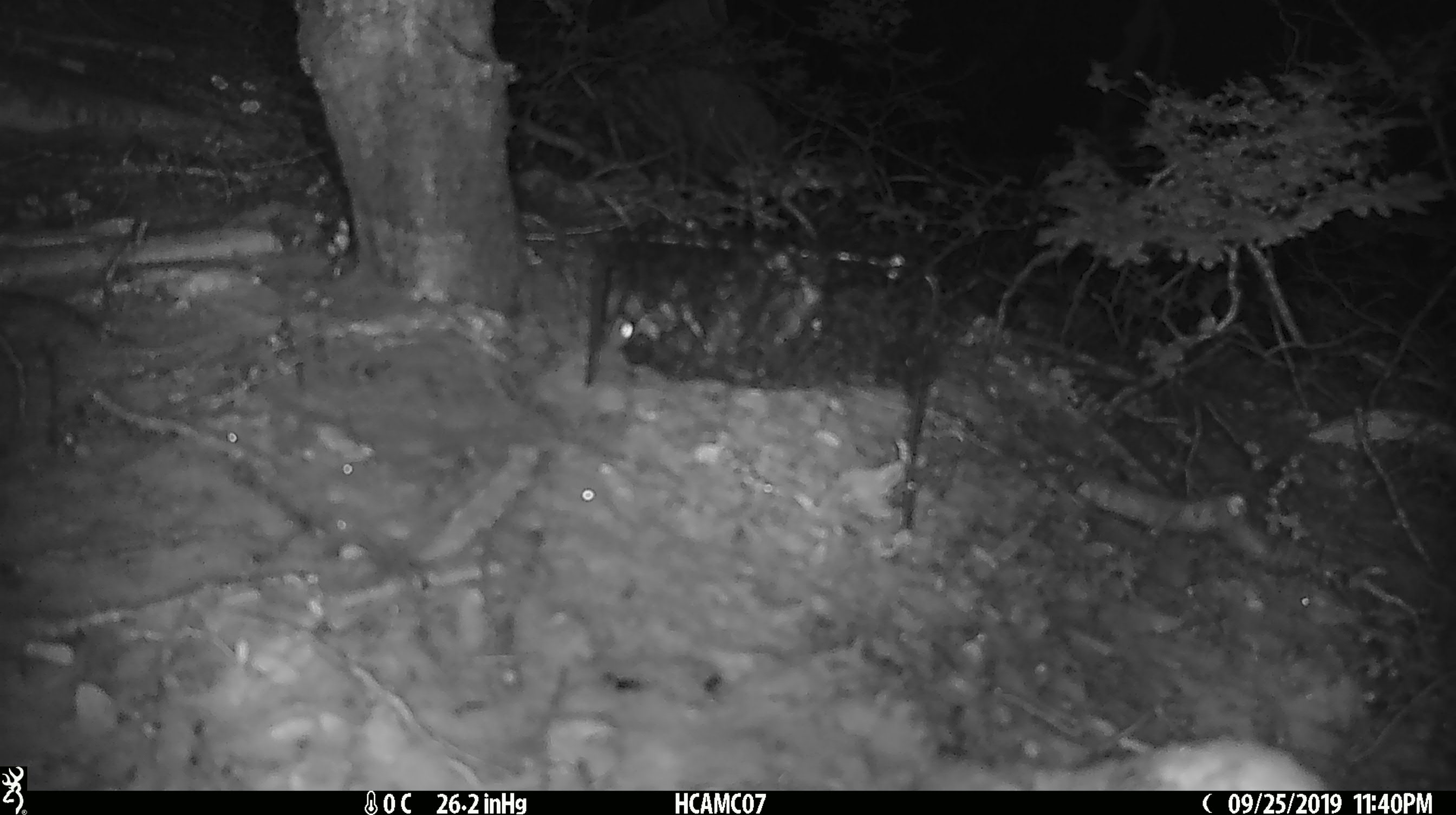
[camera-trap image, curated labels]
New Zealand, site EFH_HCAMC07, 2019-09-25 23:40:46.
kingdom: Animalia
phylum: Chordata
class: Mammalia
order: Rodentia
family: Muridae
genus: Mus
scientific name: Mus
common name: mouse